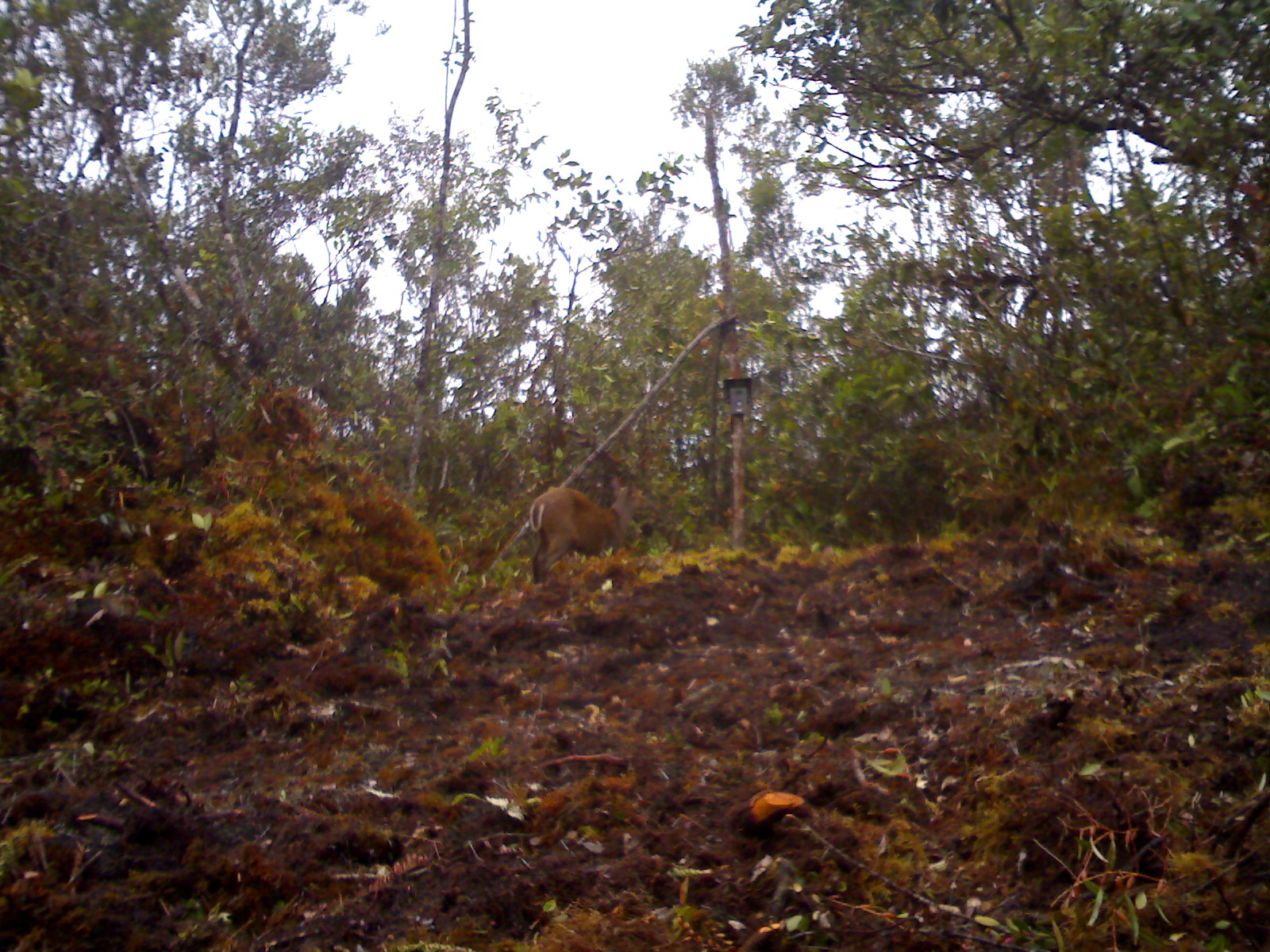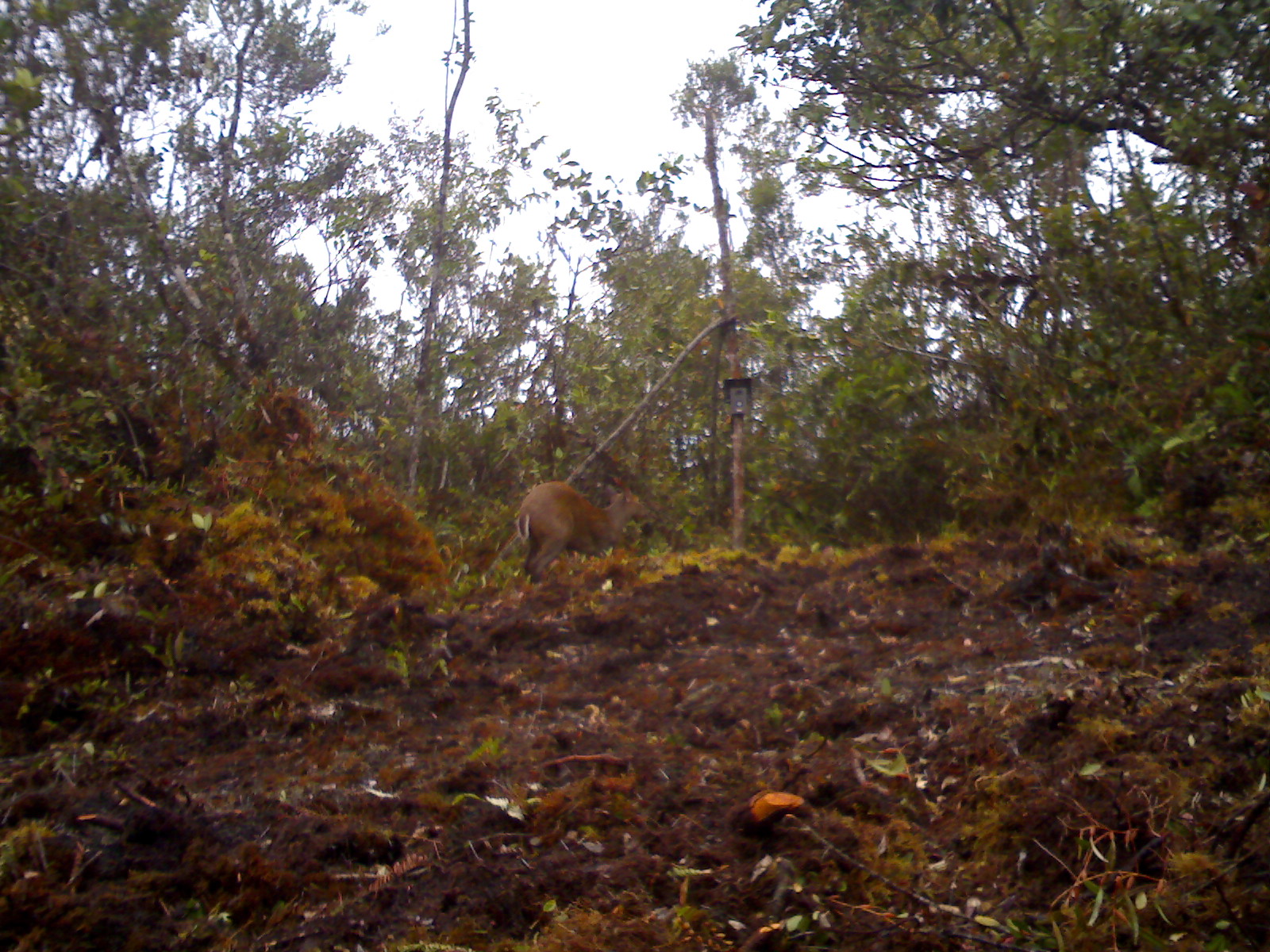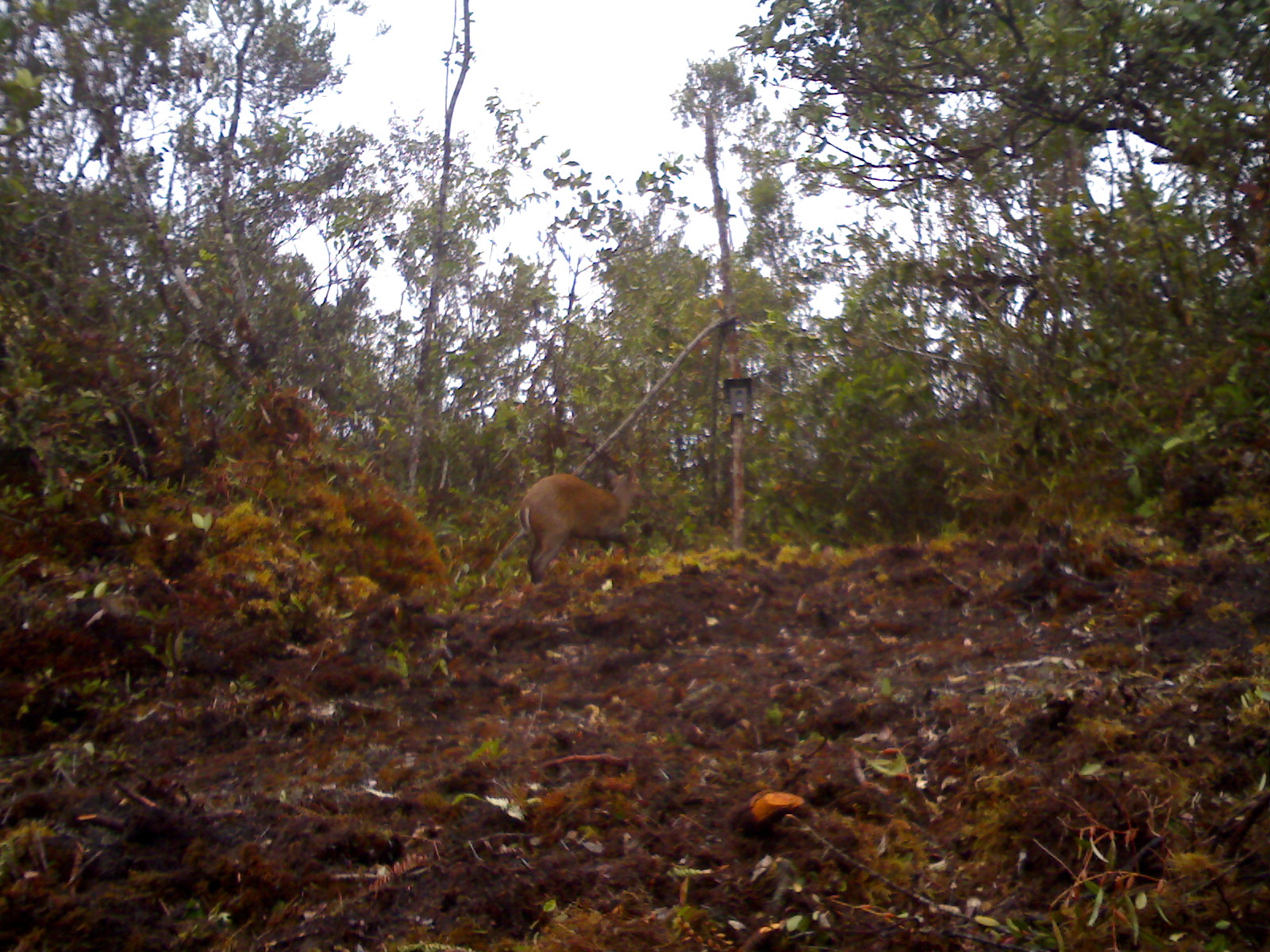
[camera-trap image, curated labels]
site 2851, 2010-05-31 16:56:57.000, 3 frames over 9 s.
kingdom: Animalia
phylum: Chordata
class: Mammalia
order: Artiodactyla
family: Cervidae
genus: Muntiacus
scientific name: Muntiacus muntjak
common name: southern red muntjac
Muntiacus muntjak (southern red muntjac), count 1.